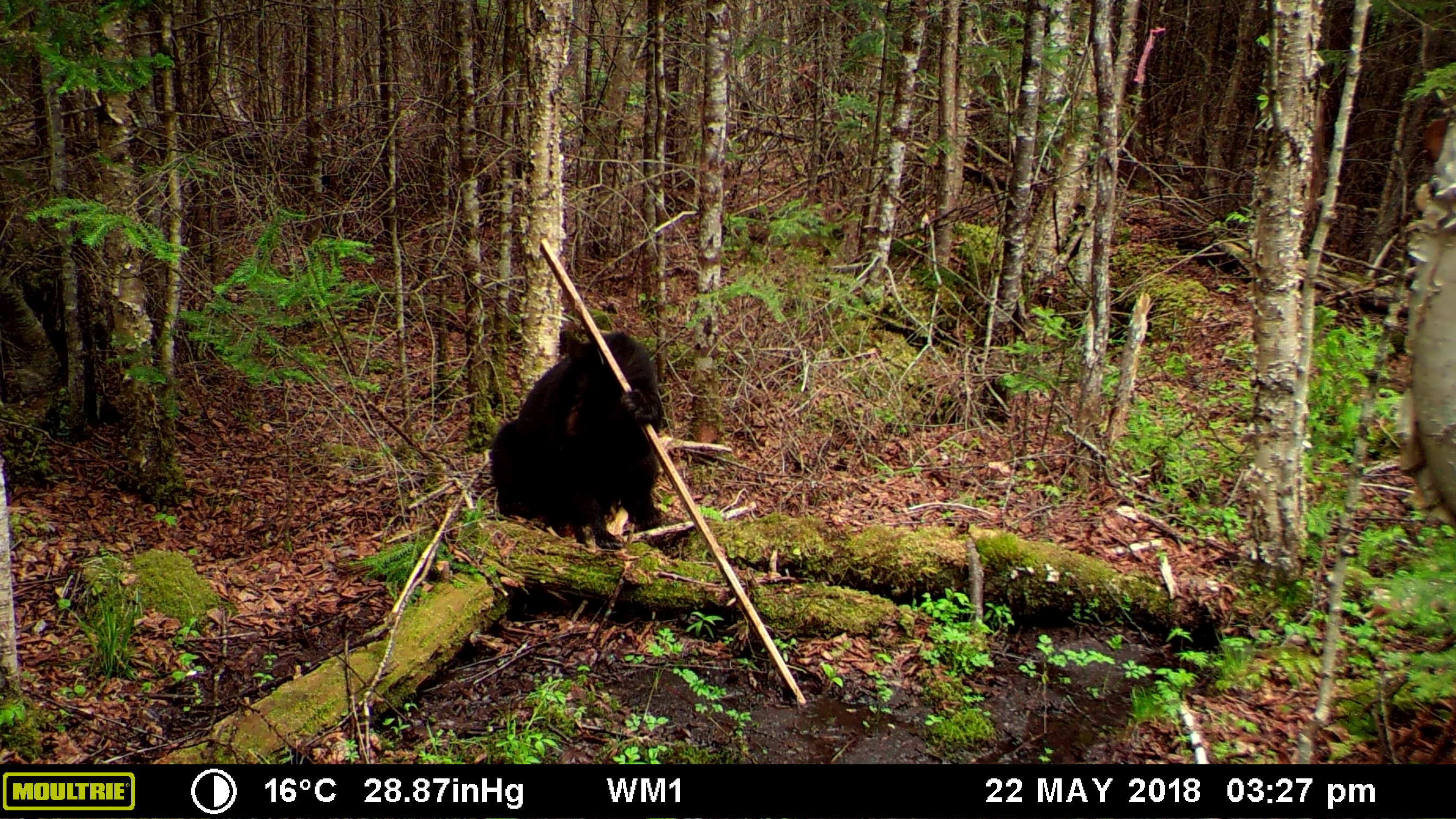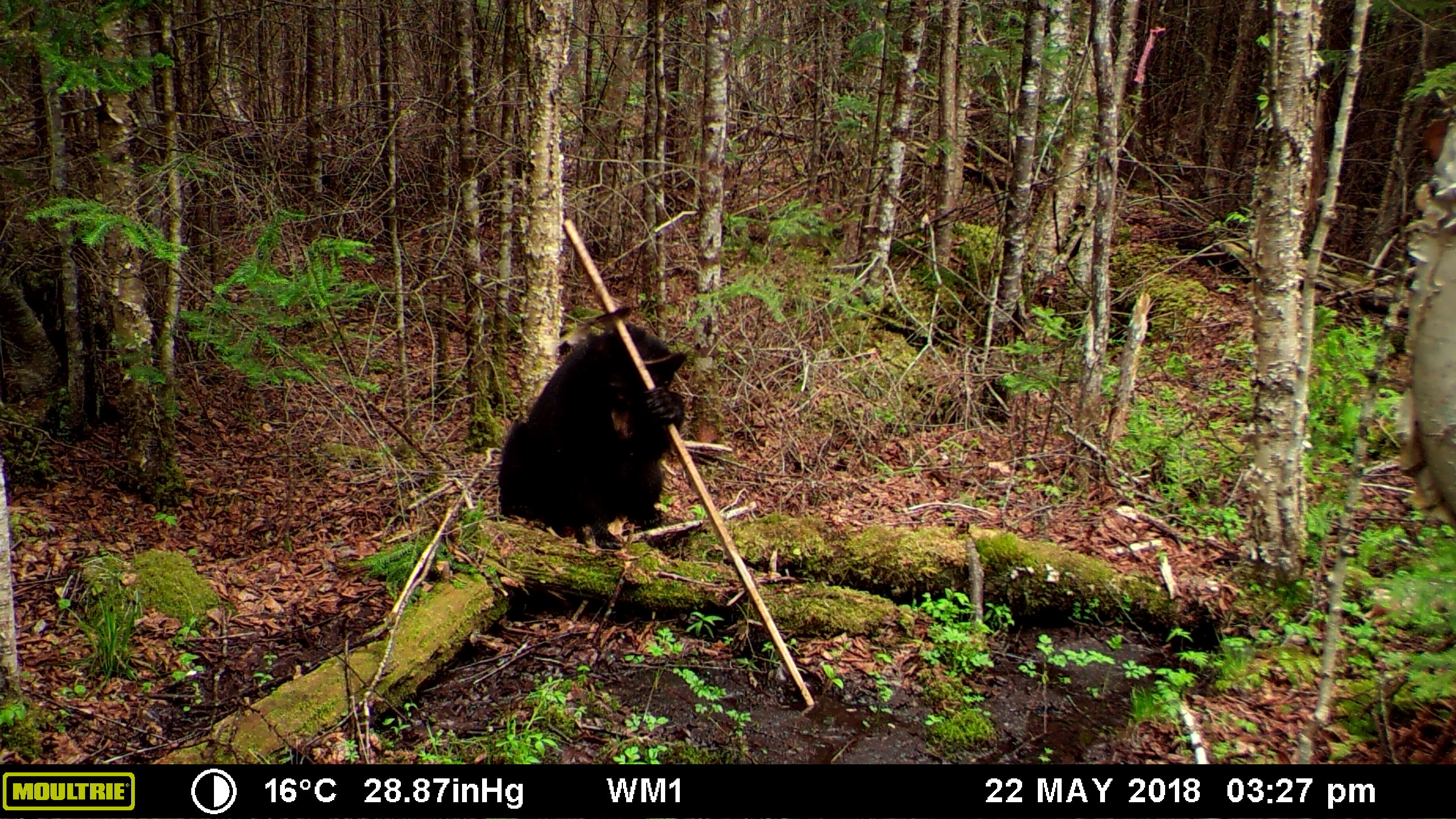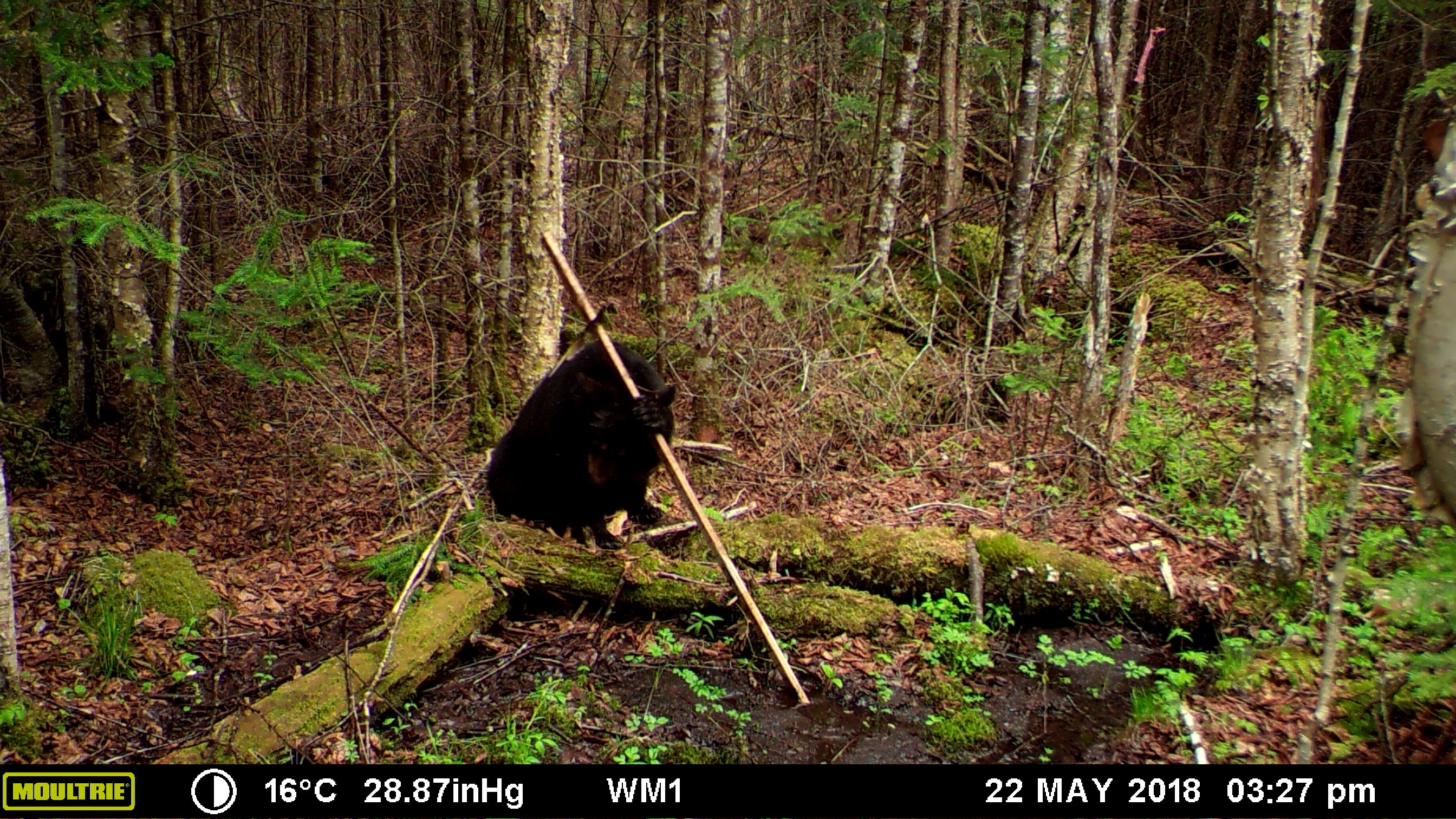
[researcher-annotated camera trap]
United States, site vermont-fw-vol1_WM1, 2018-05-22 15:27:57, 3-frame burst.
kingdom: Animalia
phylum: Chordata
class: Mammalia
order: Carnivora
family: Ursidae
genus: Ursus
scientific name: Ursus americanus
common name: black bear